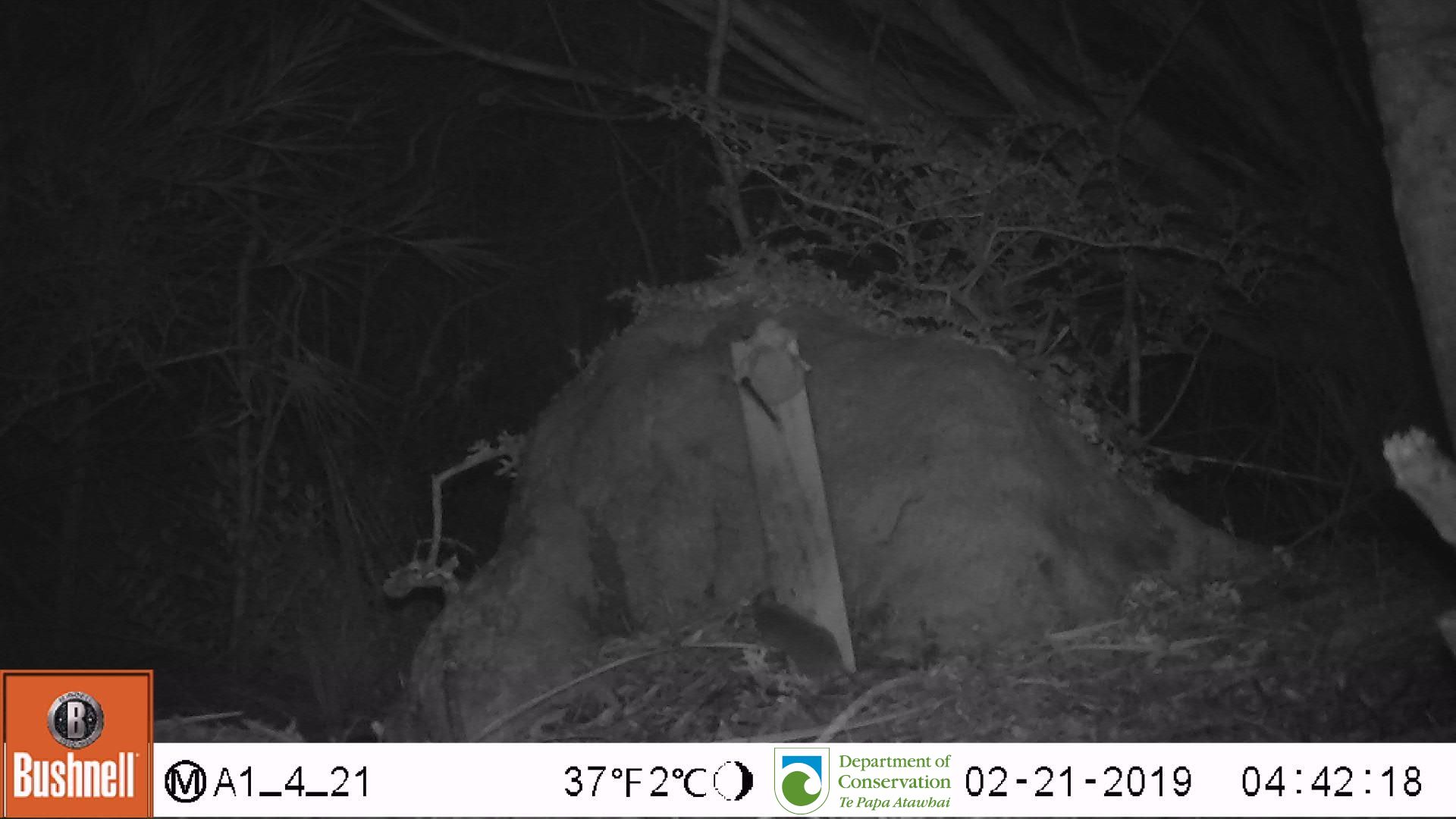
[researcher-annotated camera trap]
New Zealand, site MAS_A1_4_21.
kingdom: Animalia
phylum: Chordata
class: Mammalia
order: Rodentia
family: Muridae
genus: Mus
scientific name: Mus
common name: mouse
Mouse (Mus).